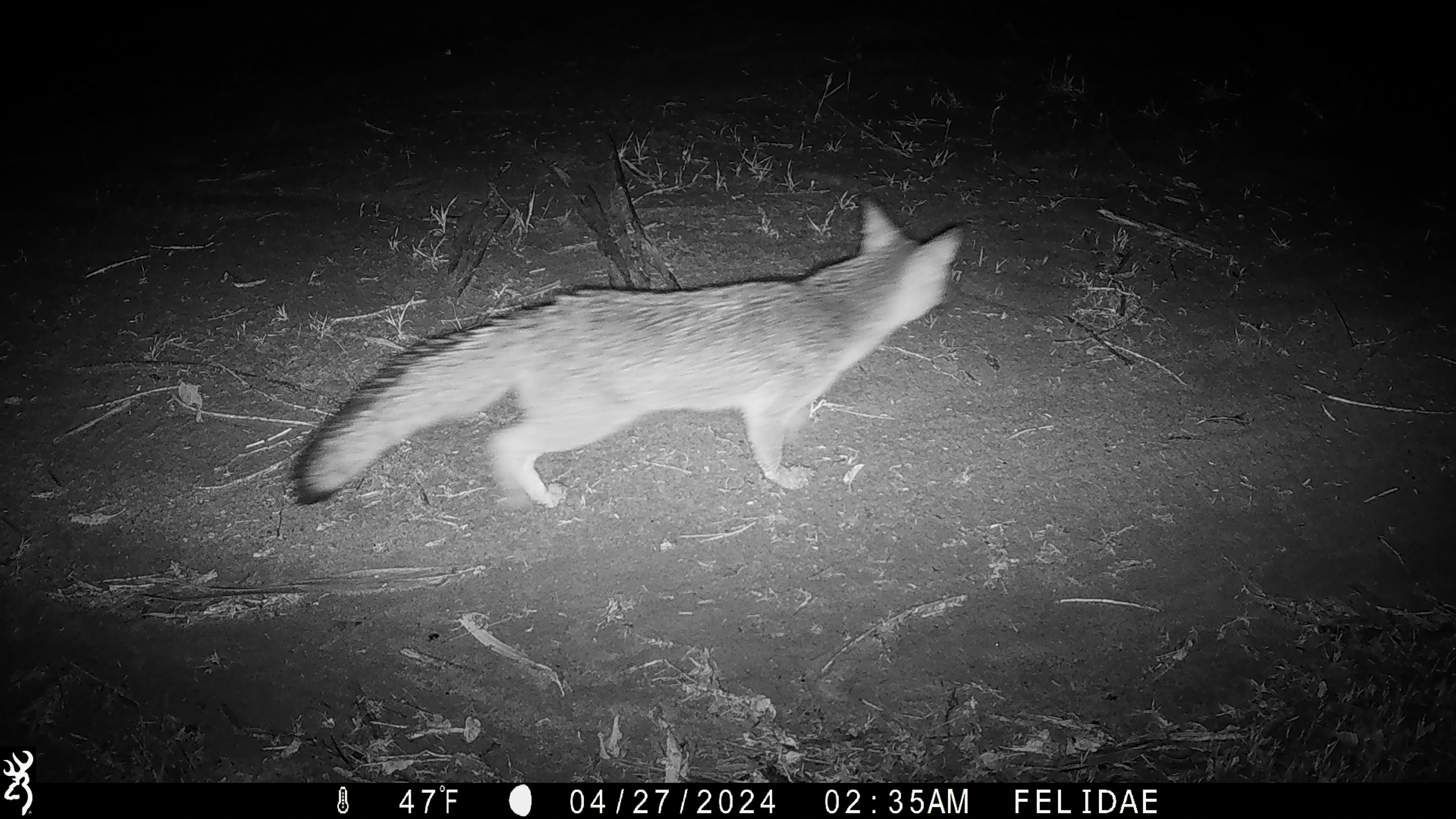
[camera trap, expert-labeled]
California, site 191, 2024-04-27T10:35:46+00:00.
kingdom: Animalia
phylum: Chordata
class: Mammalia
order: Carnivora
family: Canidae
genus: Urocyon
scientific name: Urocyon cinereoargenteus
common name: gray fox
Gray fox (Urocyon cinereoargenteus).